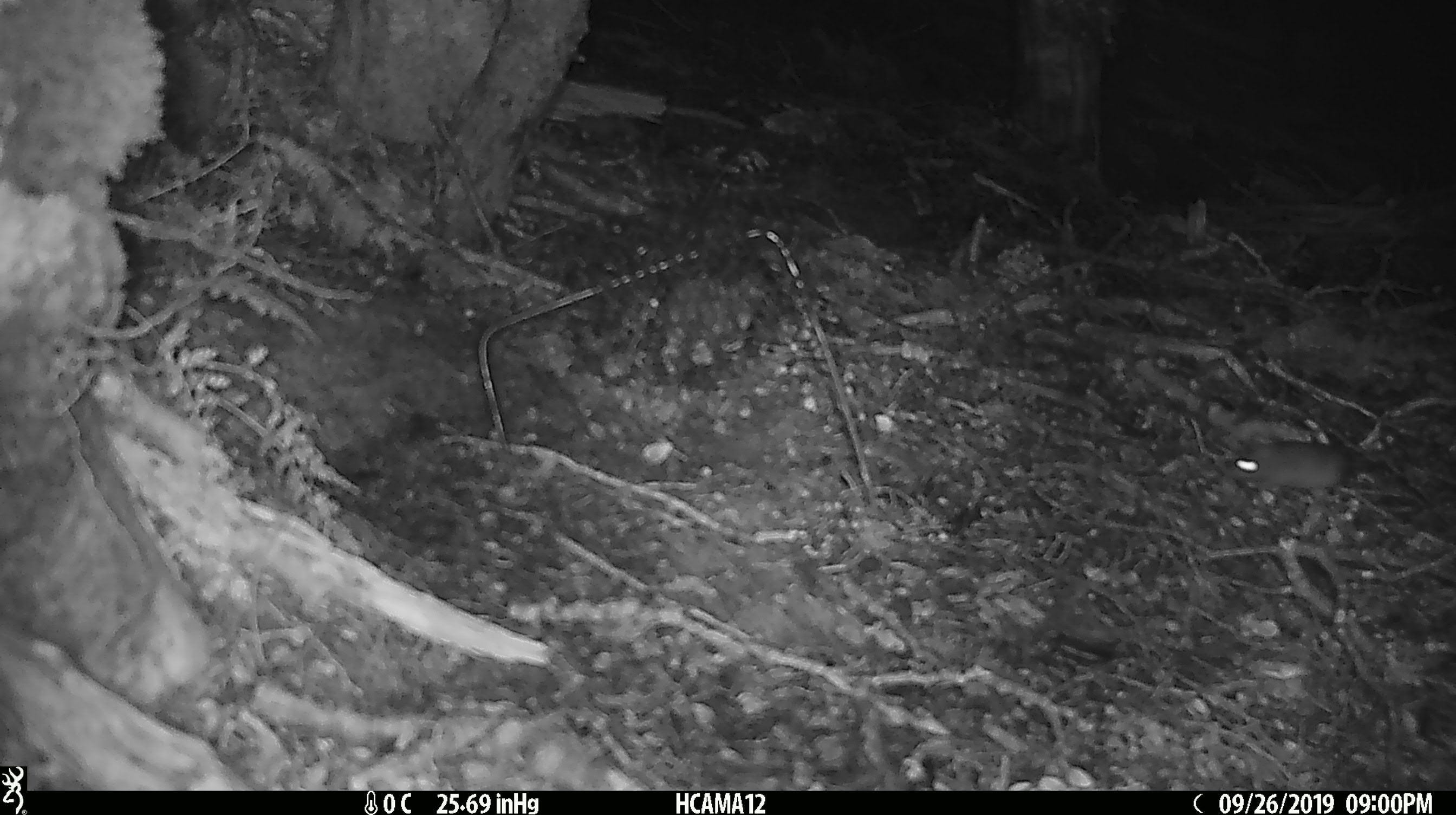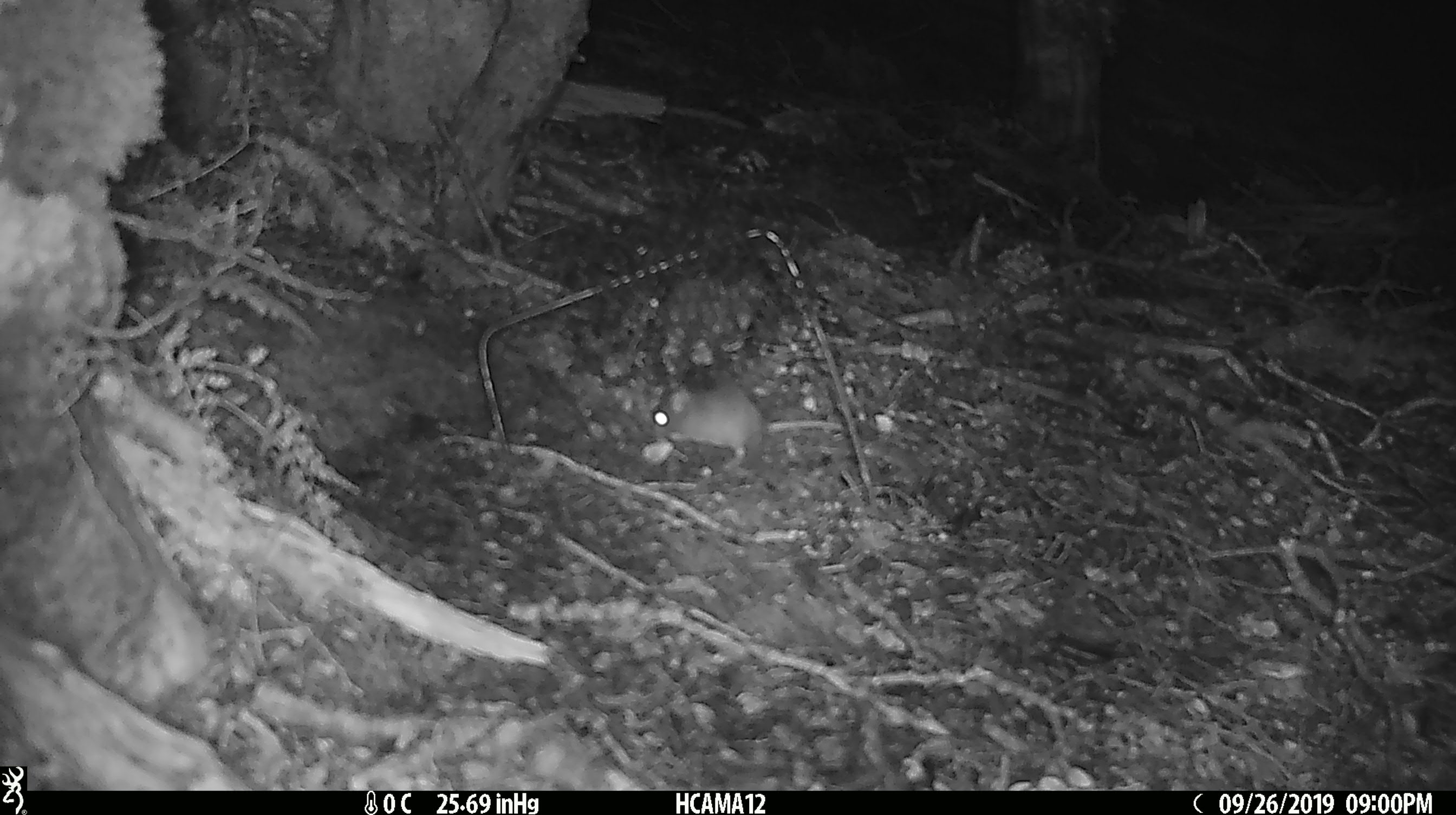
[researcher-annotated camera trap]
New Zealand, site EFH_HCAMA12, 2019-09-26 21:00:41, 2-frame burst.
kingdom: Animalia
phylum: Chordata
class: Mammalia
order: Rodentia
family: Muridae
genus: Mus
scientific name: Mus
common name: mouse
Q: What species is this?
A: Mouse (Mus).